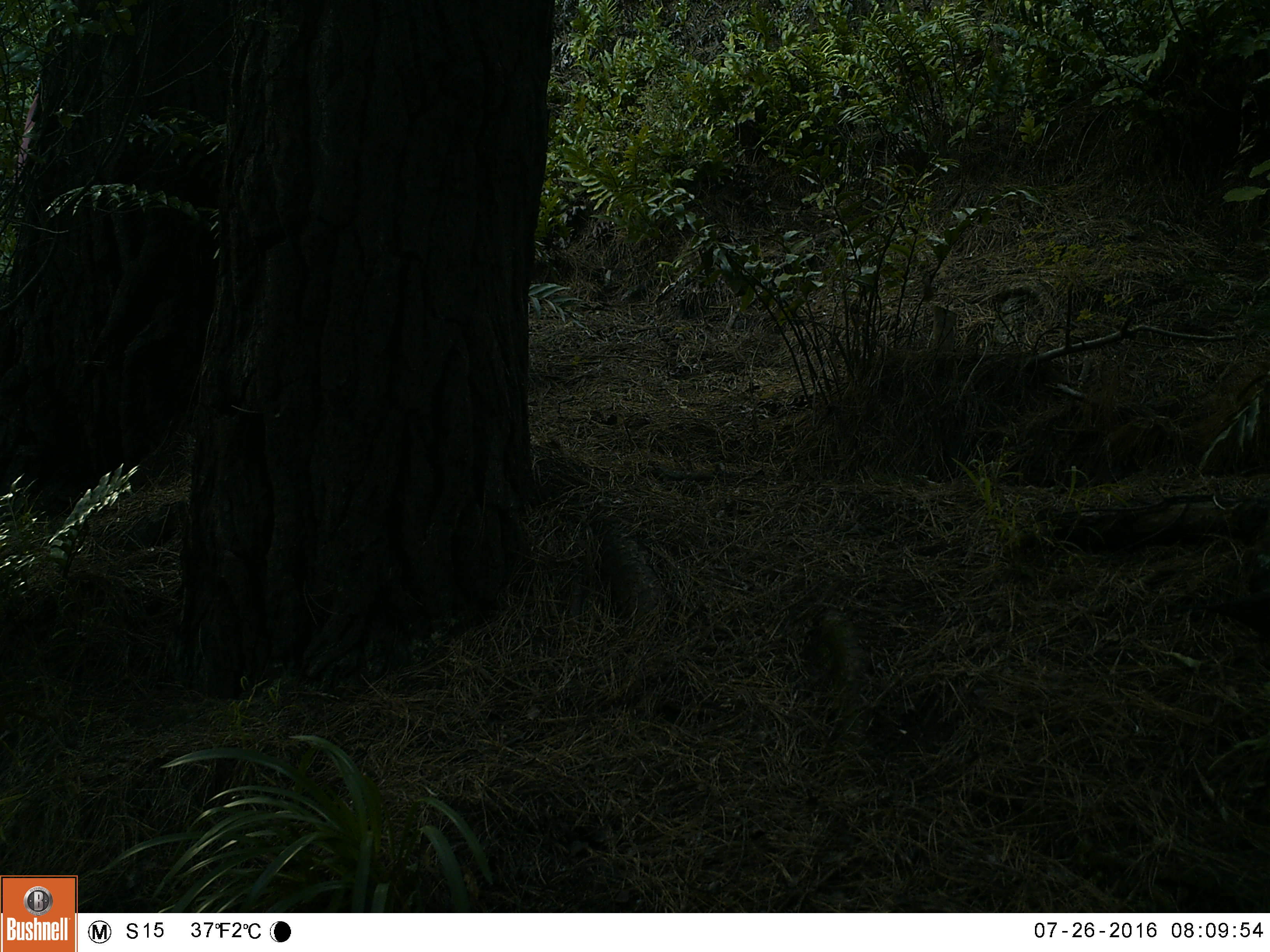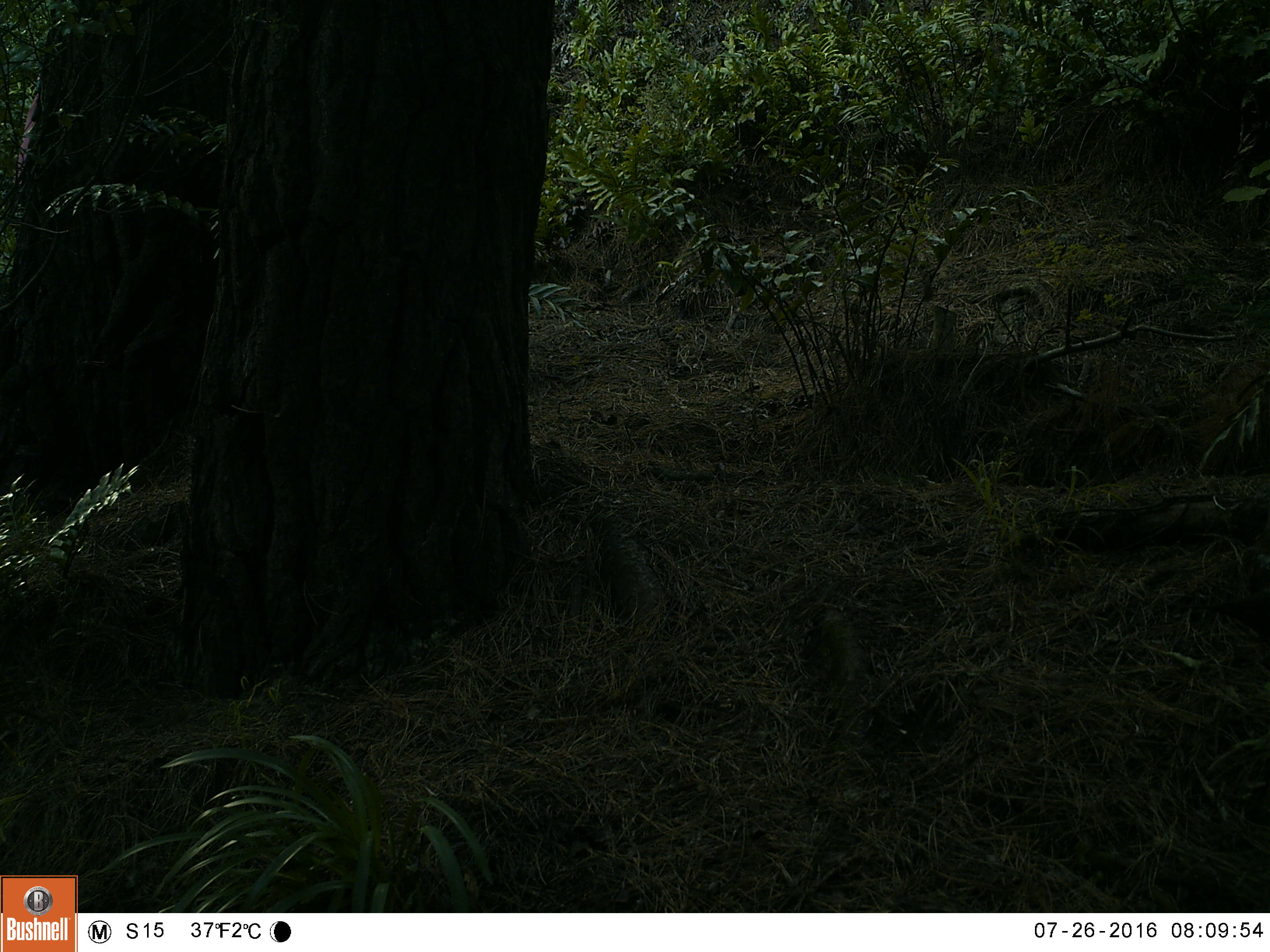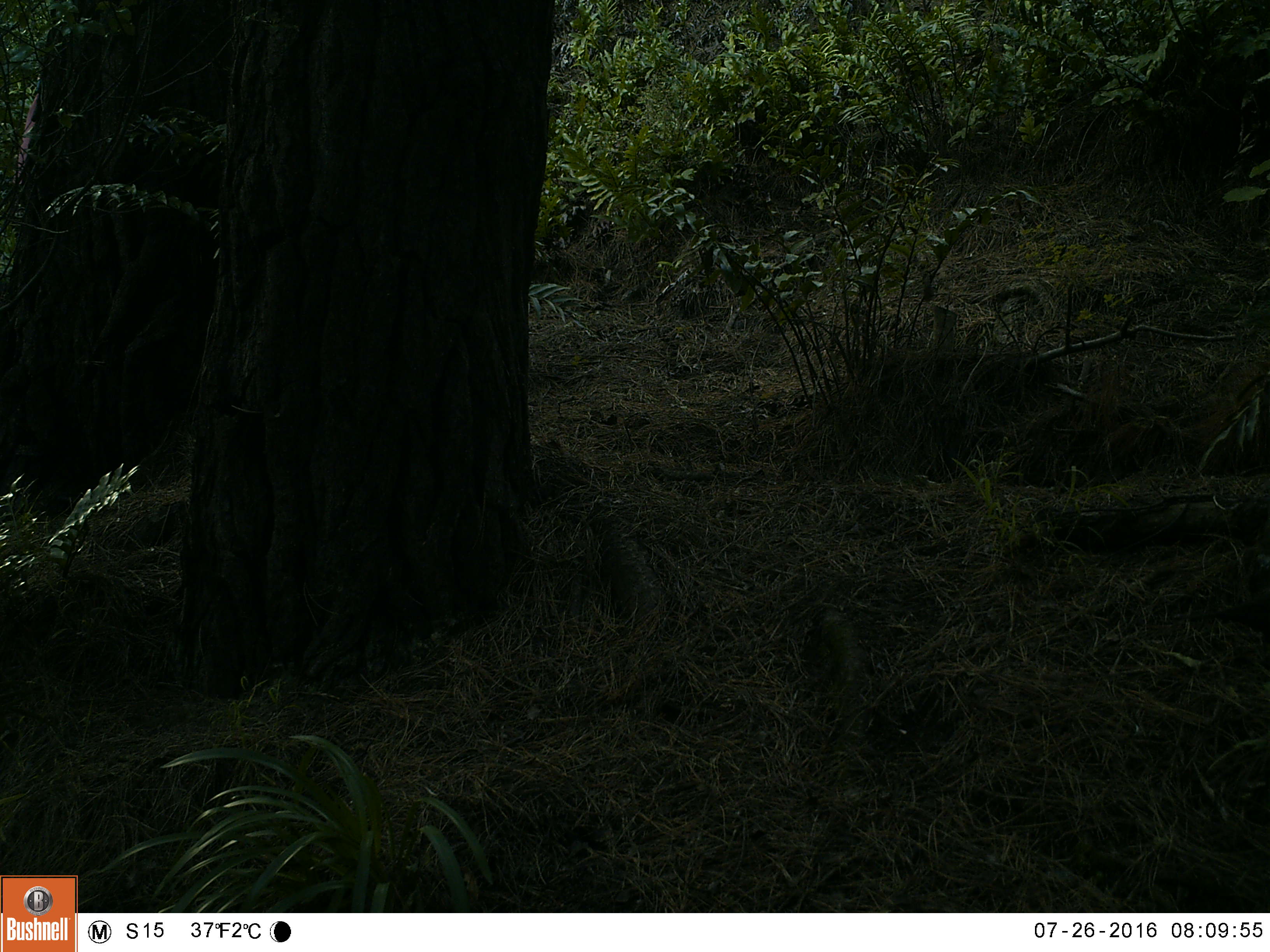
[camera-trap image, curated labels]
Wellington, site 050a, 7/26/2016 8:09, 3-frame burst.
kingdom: Animalia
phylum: Chordata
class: Aves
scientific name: Aves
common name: bird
Bird (Aves).